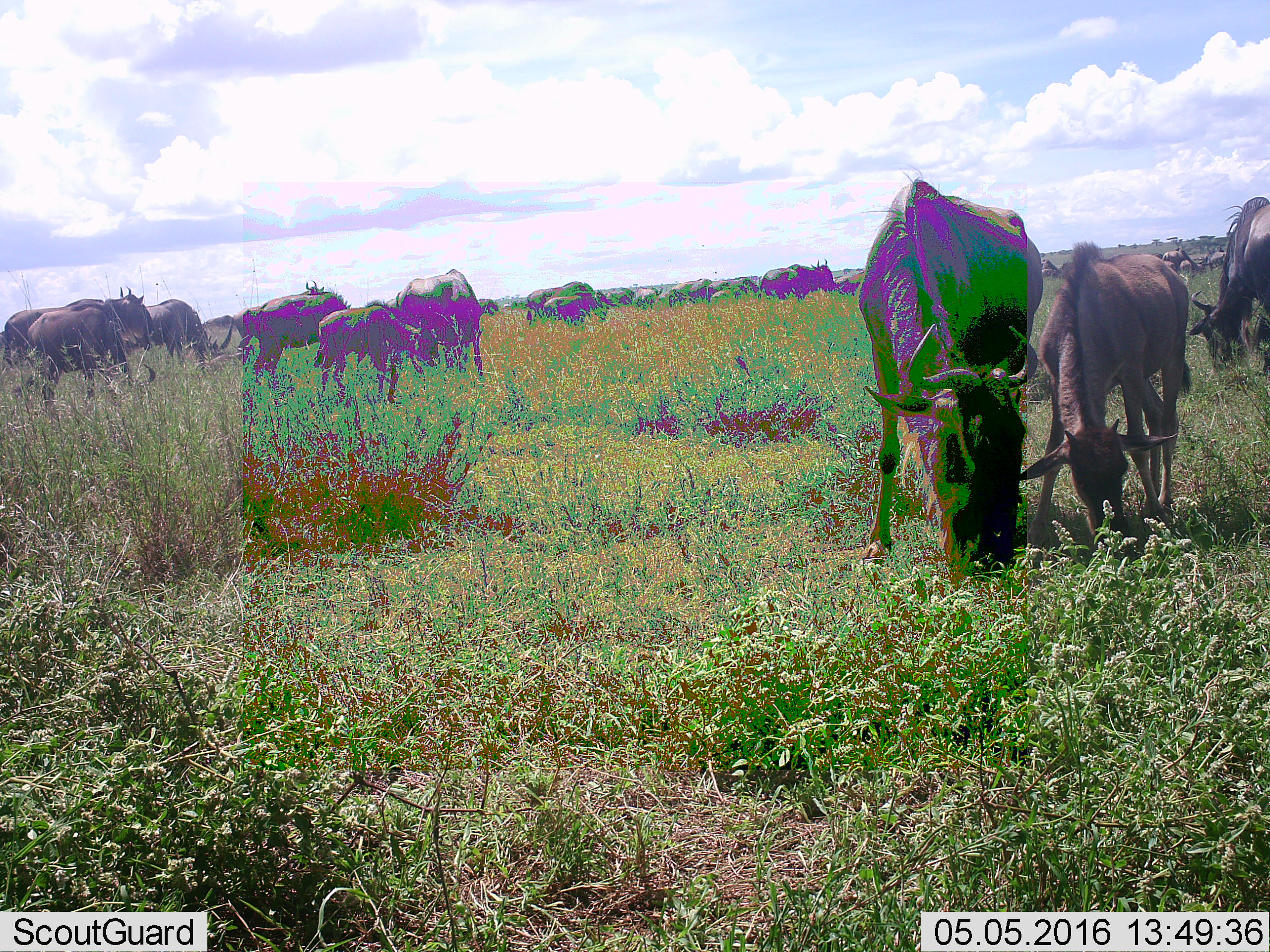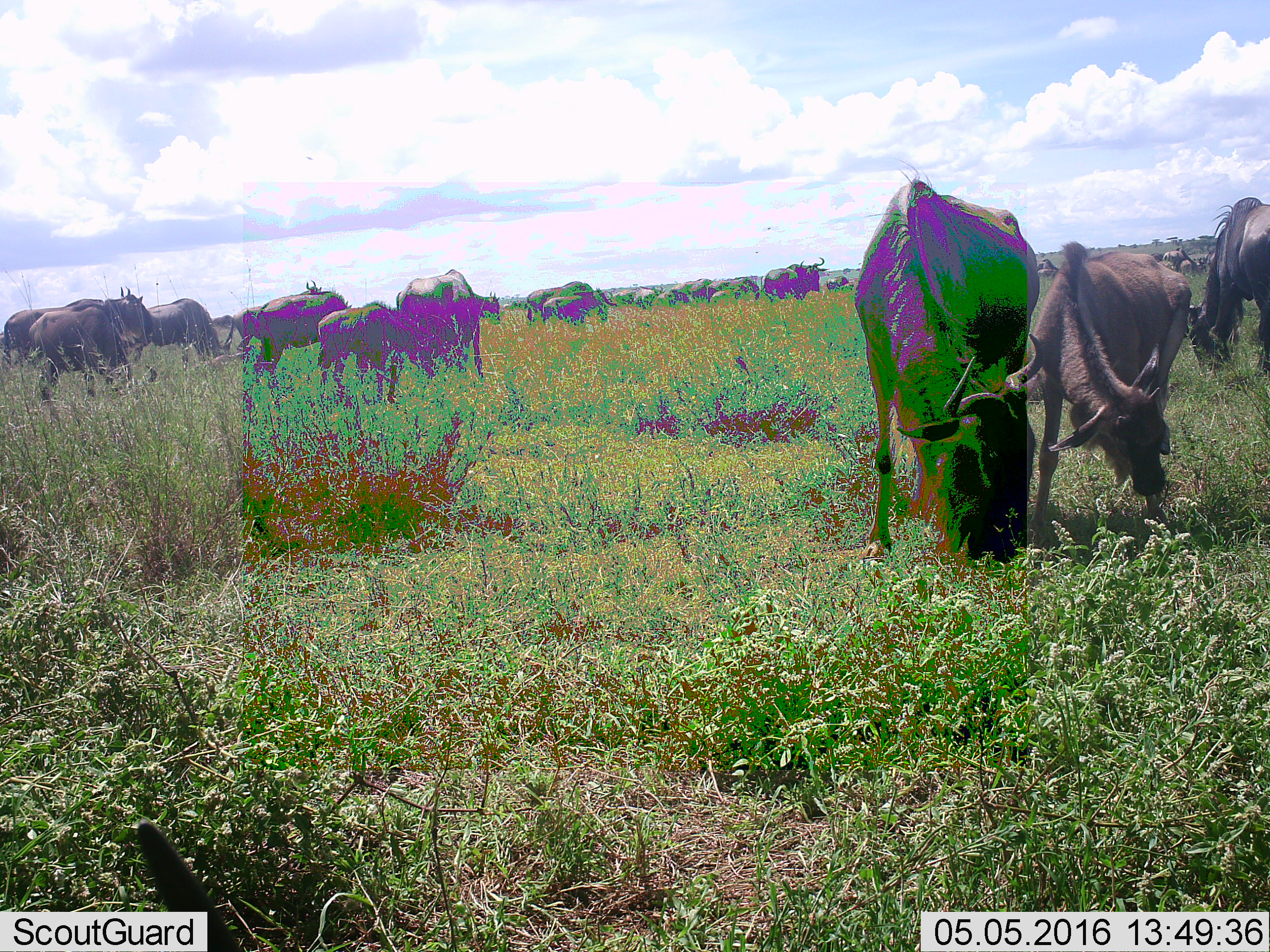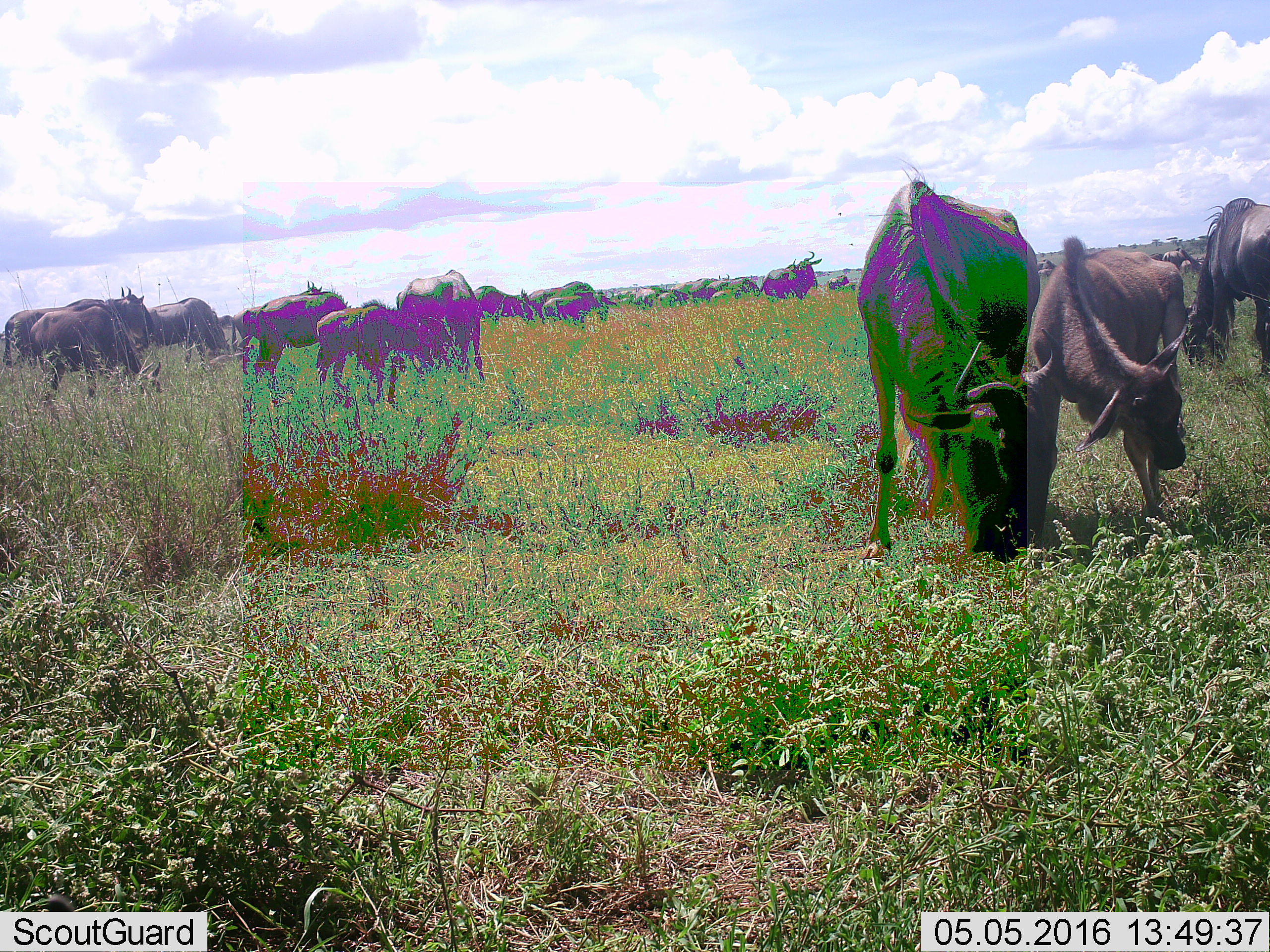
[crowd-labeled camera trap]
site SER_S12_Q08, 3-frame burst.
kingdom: Animalia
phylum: Chordata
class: Mammalia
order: Artiodactyla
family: Bovidae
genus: Connochaetes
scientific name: Connochaetes taurinus taurinus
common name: blue wildebeest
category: wildebeestblue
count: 11-50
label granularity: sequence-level